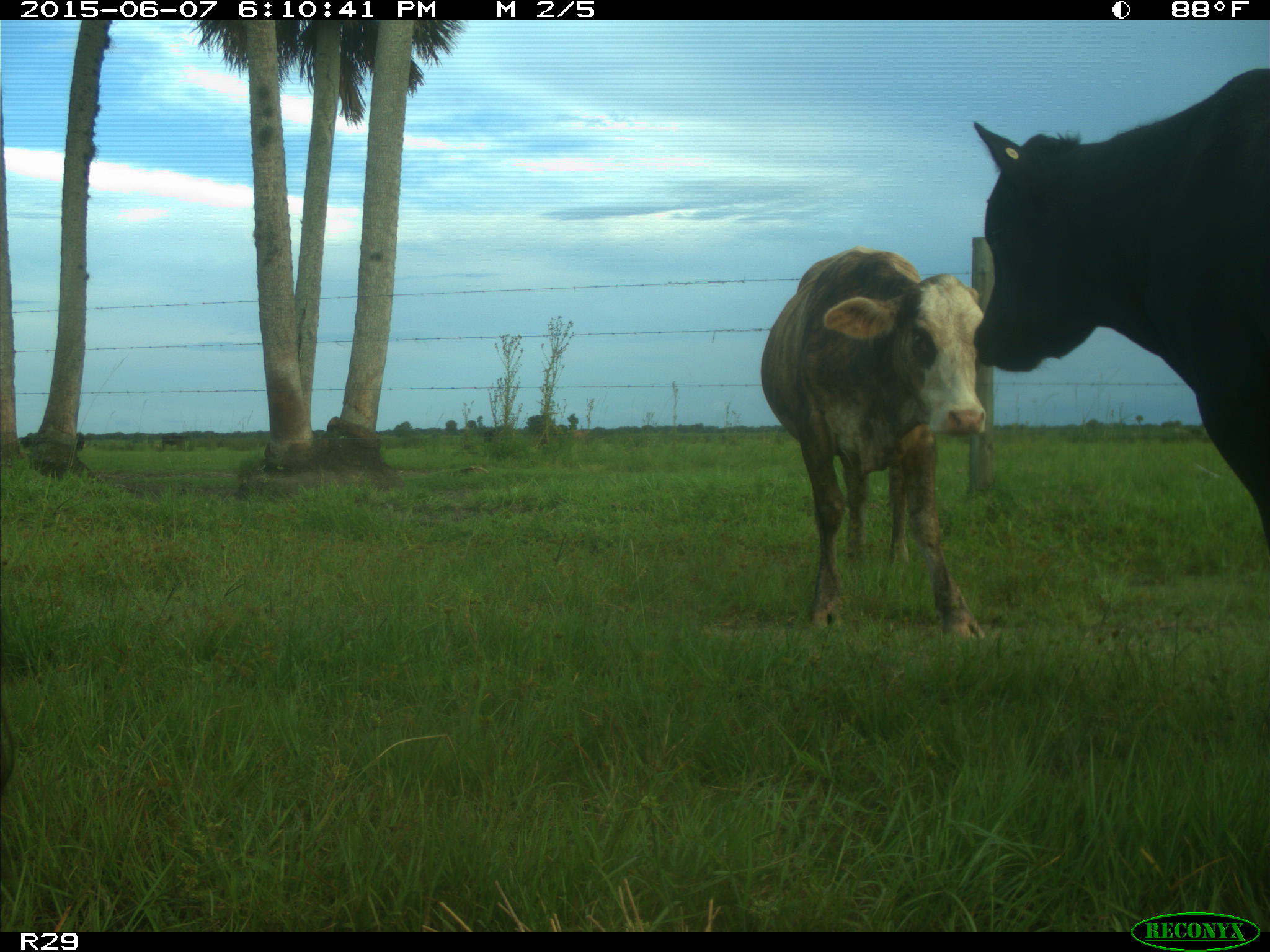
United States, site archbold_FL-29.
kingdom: Animalia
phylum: Chordata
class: Mammalia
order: Artiodactyla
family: Bovidae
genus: Bos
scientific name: Bos taurus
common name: domestic cow